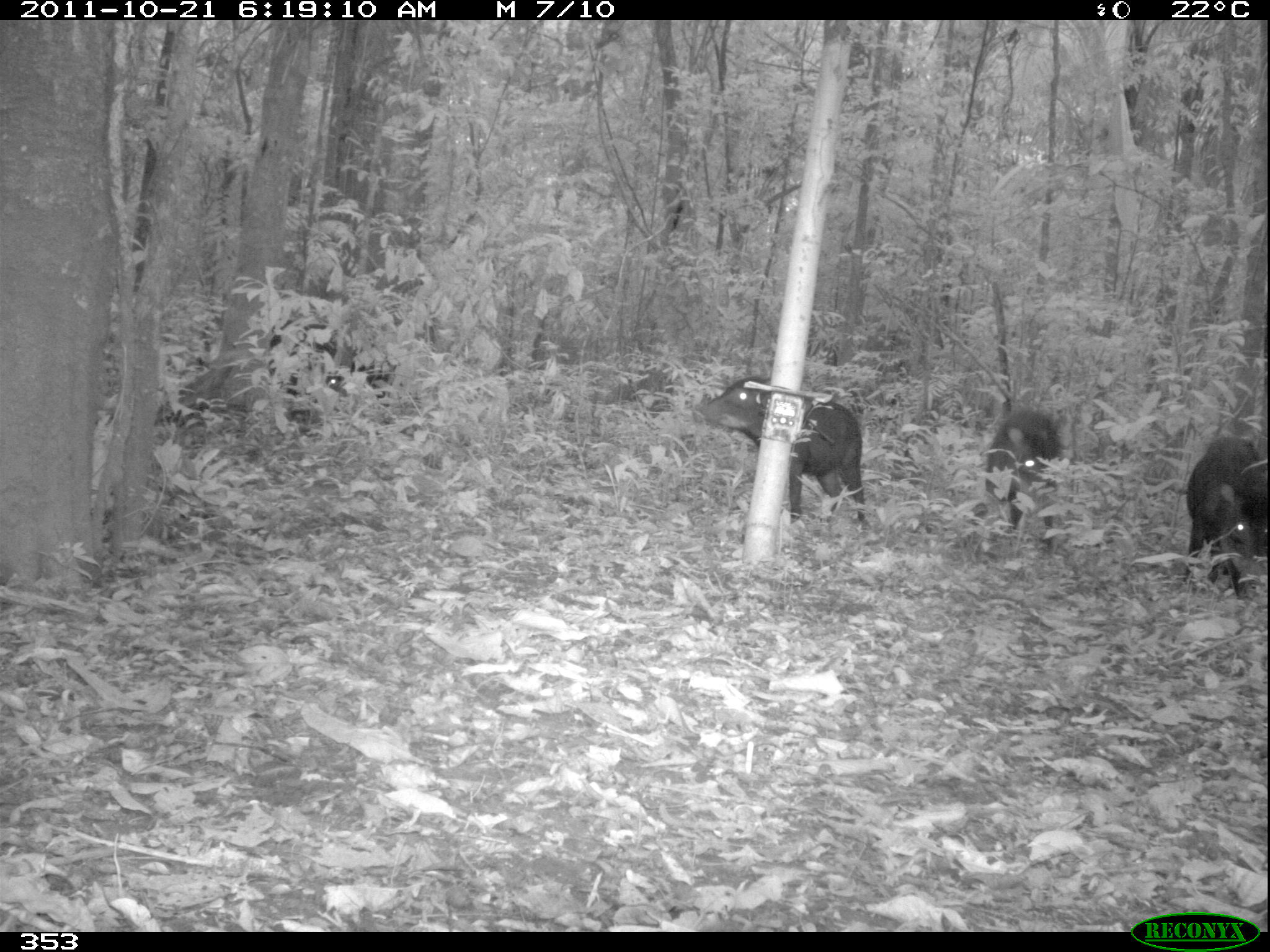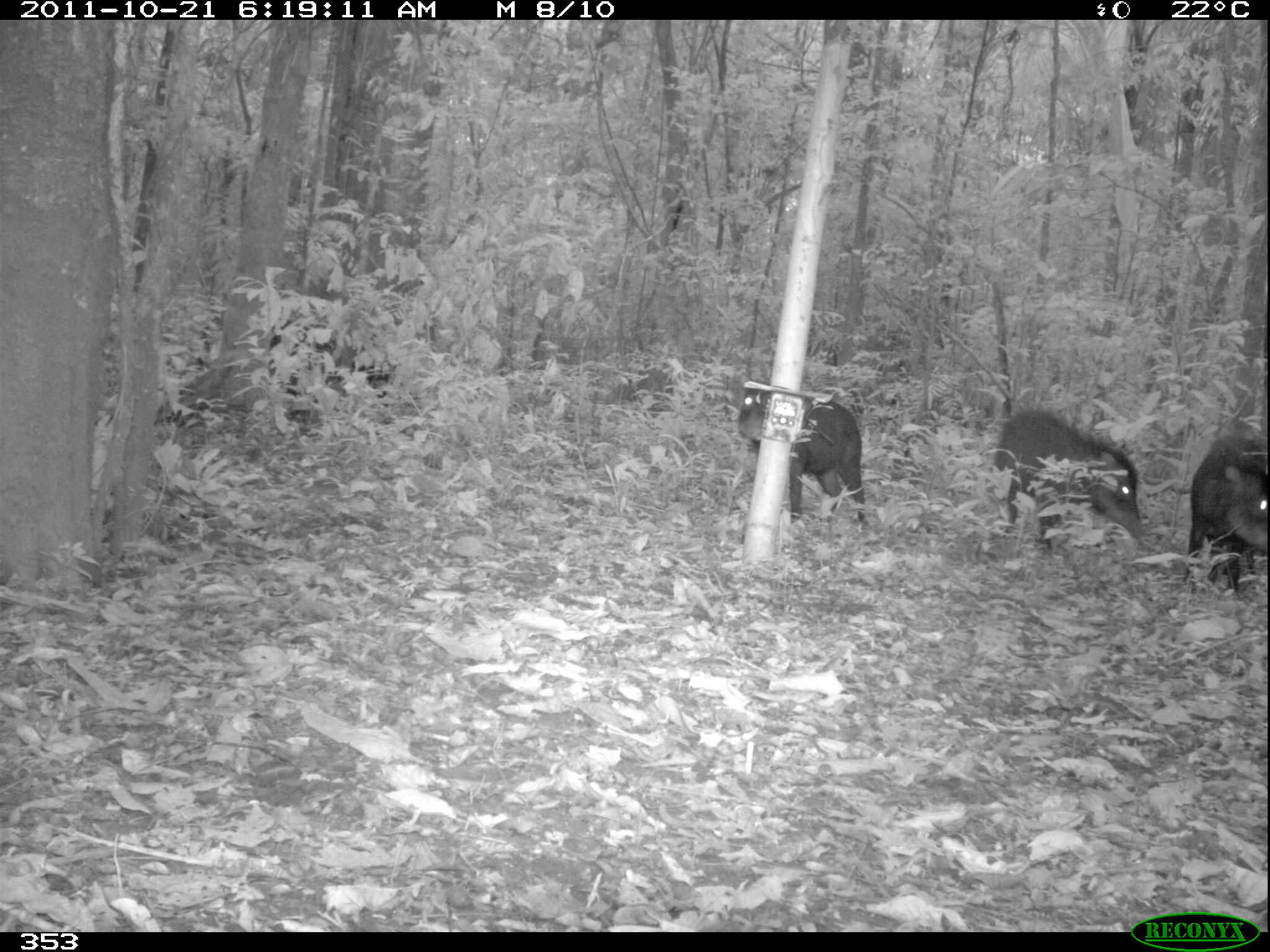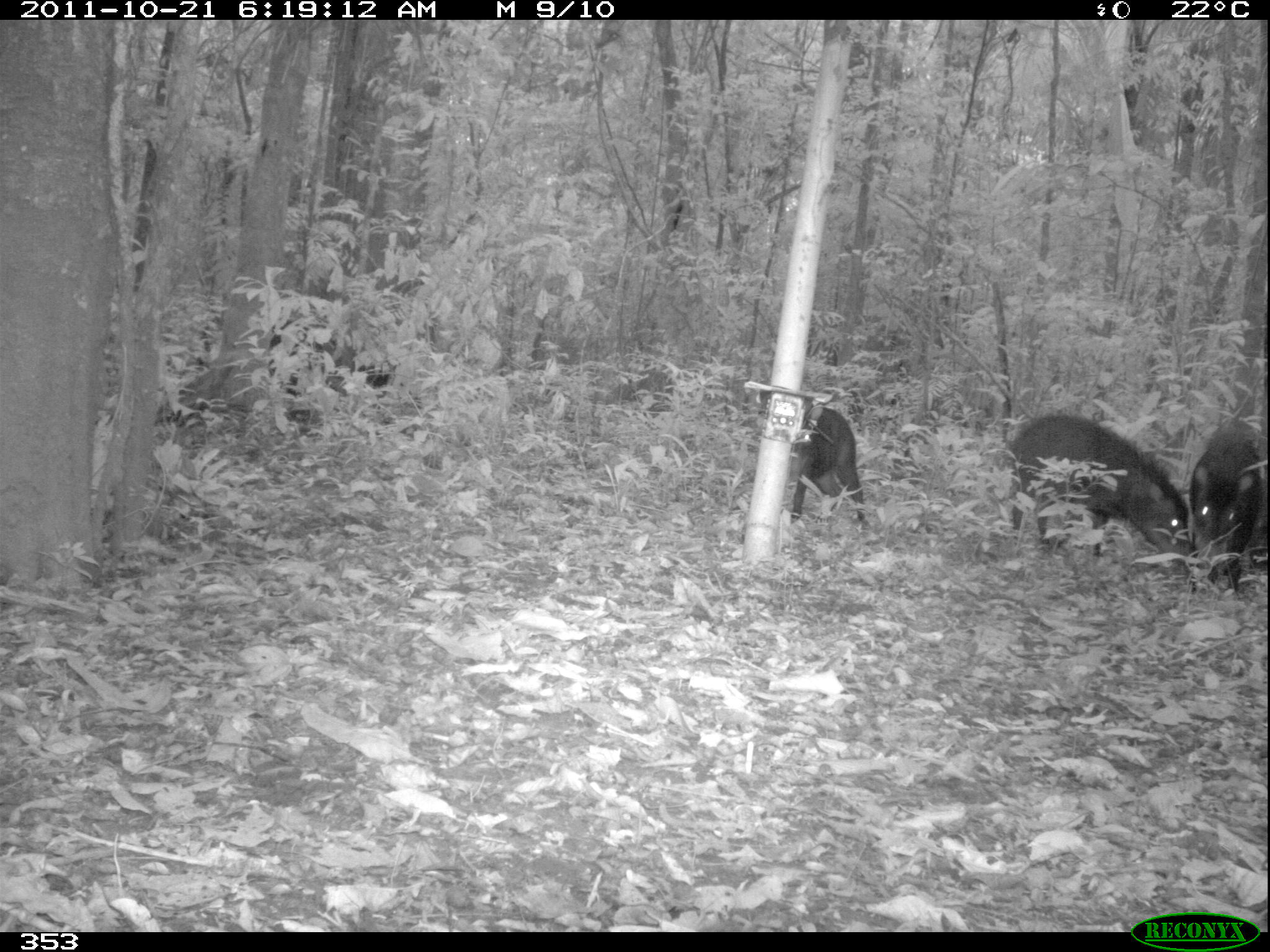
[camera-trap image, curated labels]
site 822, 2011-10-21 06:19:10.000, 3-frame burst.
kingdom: Animalia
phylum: Chordata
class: Mammalia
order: Artiodactyla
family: Tayassuidae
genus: Tayassu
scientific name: Tayassu pecari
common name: white-lipped peccary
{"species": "Tayassu pecari (white-lipped peccary)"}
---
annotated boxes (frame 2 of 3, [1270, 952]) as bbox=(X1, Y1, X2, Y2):
tayassu pecari: bbox=(993, 409, 1145, 549); bbox=(735, 379, 865, 522); bbox=(1183, 434, 1270, 592); bbox=(267, 317, 392, 418)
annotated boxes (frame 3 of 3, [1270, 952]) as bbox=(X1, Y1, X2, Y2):
tayassu pecari: bbox=(1007, 413, 1194, 573); bbox=(1188, 420, 1267, 592); bbox=(267, 319, 392, 416); bbox=(785, 405, 866, 523)